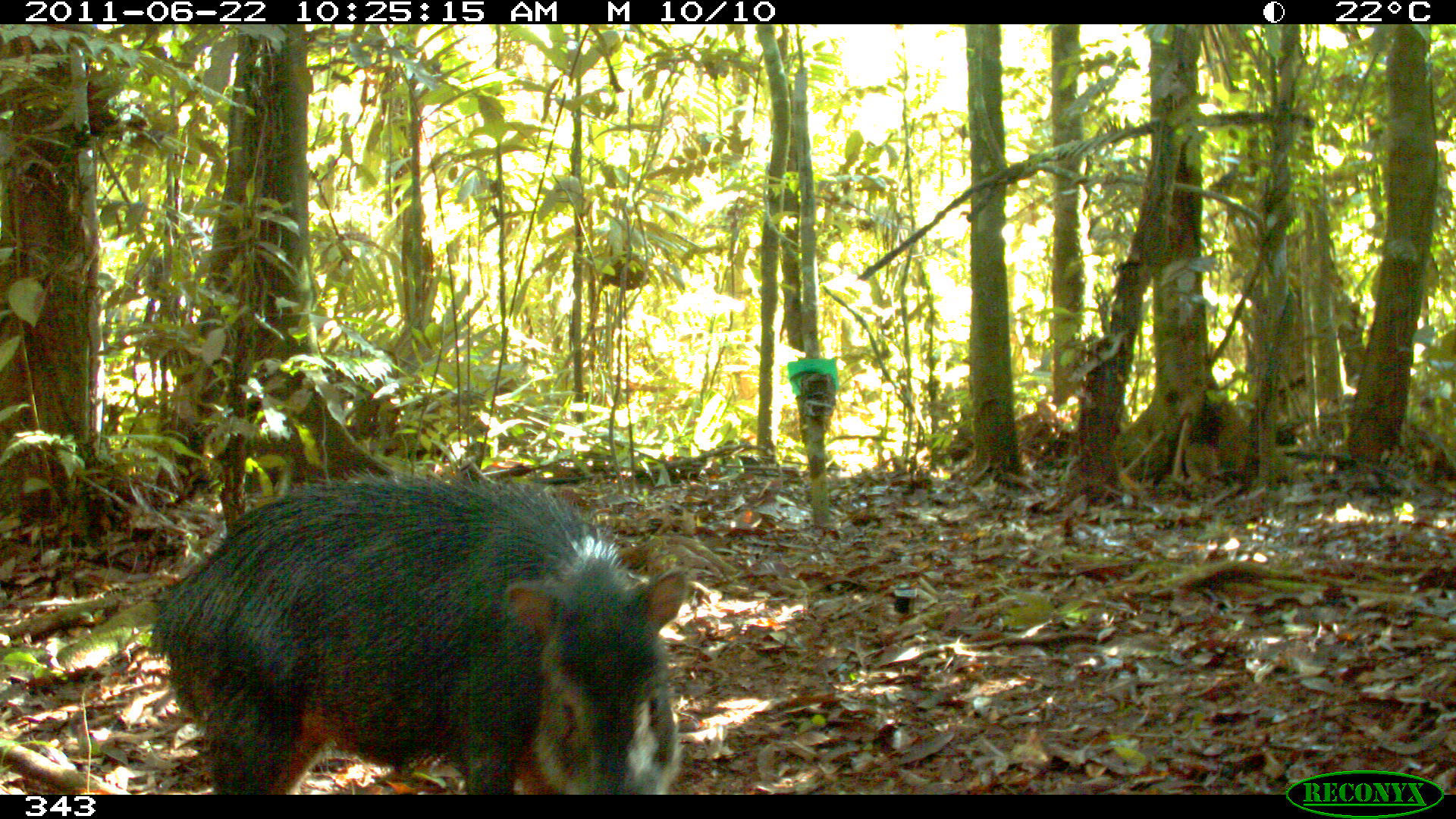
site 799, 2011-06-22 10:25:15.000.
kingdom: Animalia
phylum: Chordata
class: Mammalia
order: Artiodactyla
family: Tayassuidae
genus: Tayassu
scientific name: Tayassu pecari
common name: white-lipped peccary